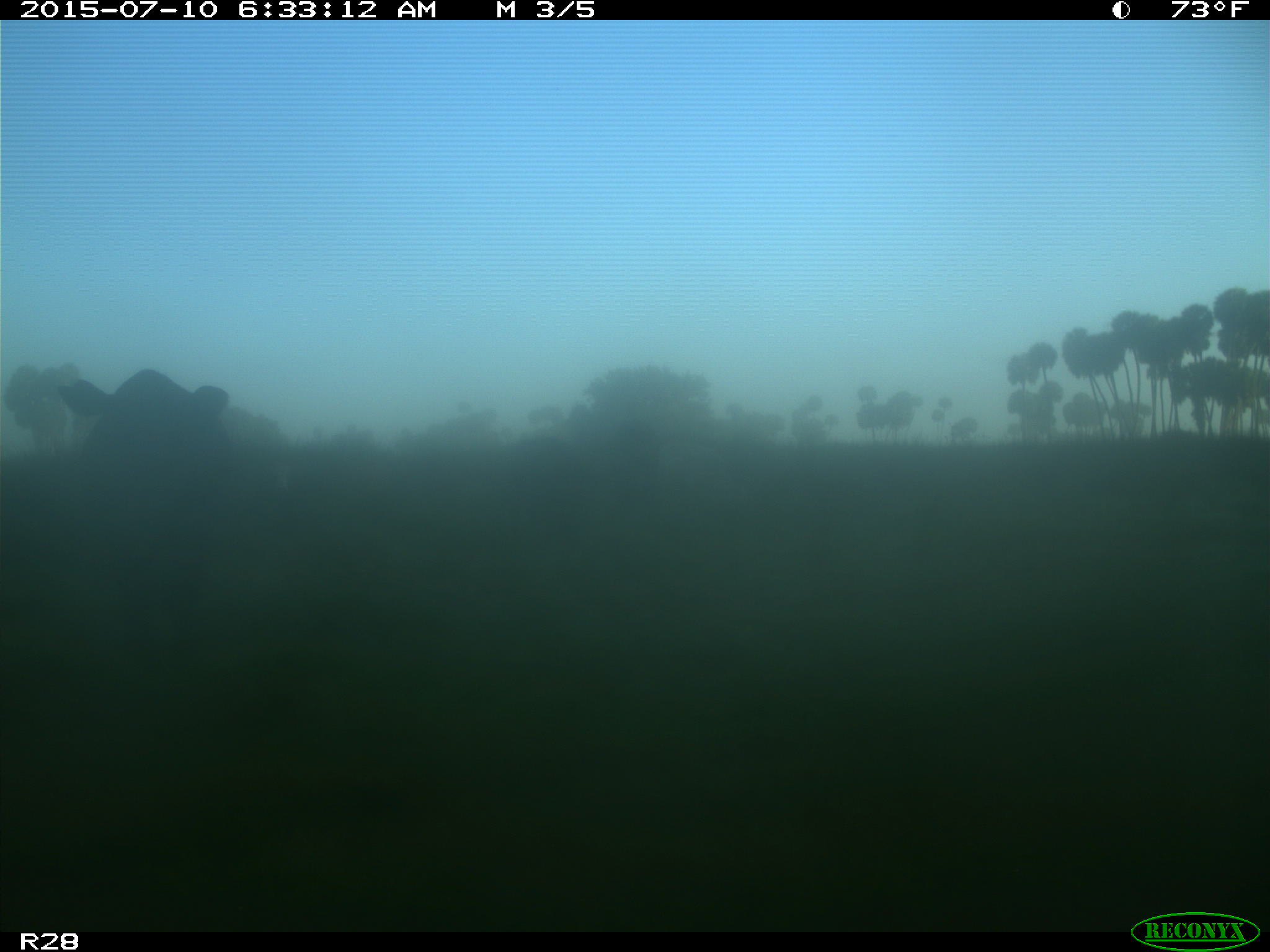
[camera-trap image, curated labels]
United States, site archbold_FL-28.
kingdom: Animalia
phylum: Chordata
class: Mammalia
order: Artiodactyla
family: Bovidae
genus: Bos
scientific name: Bos taurus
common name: domestic cow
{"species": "Bos taurus (domestic cow)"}